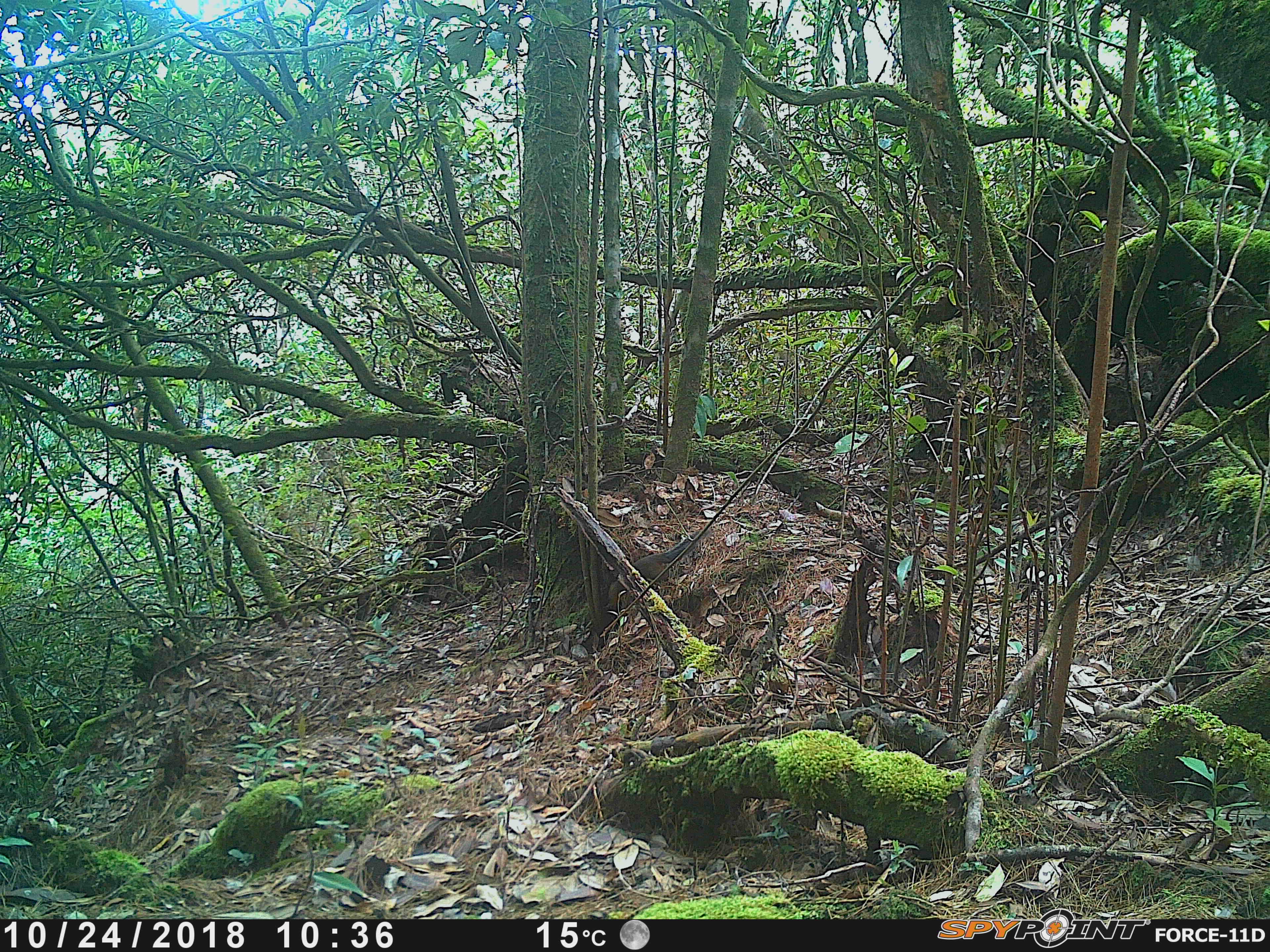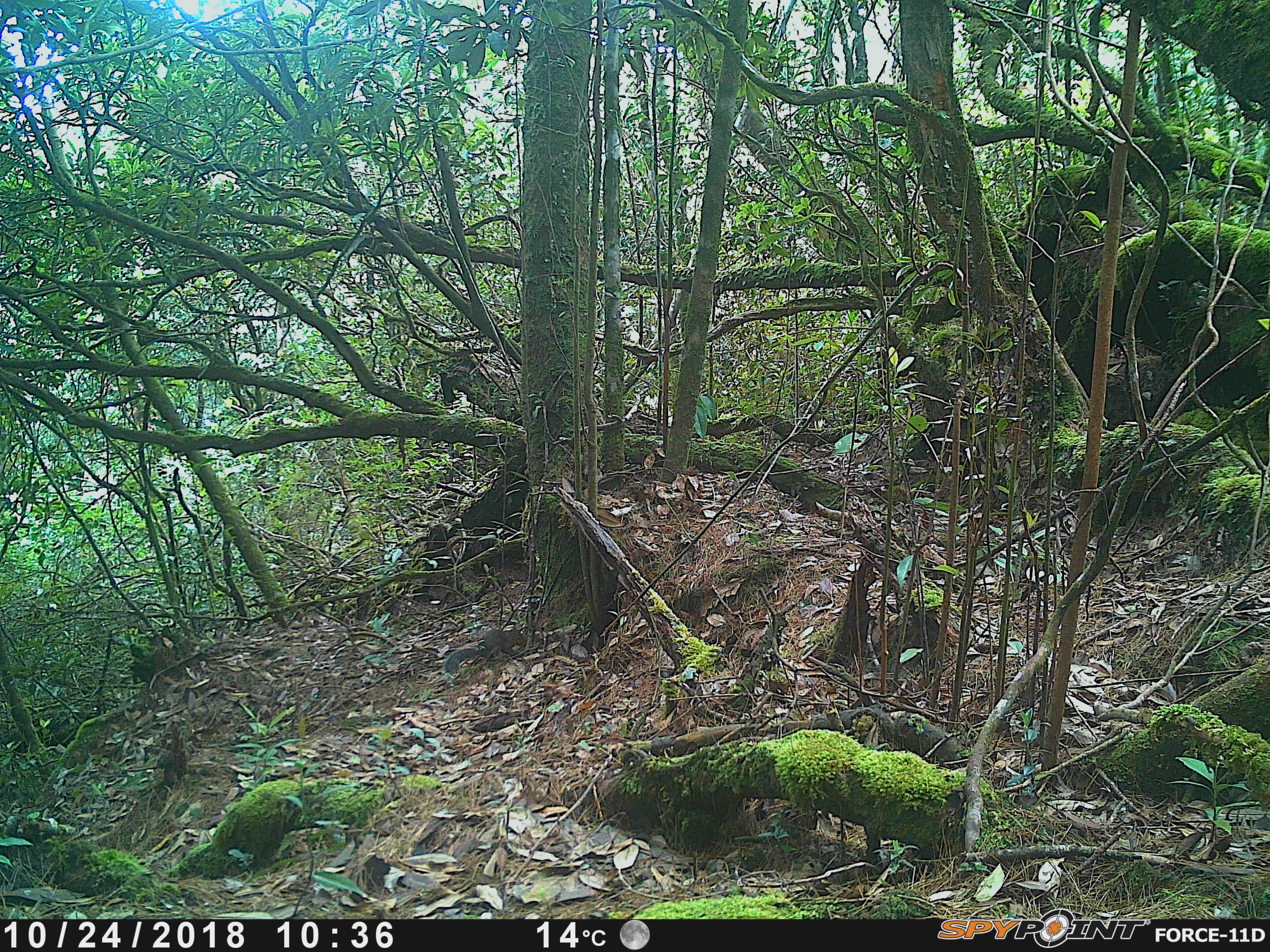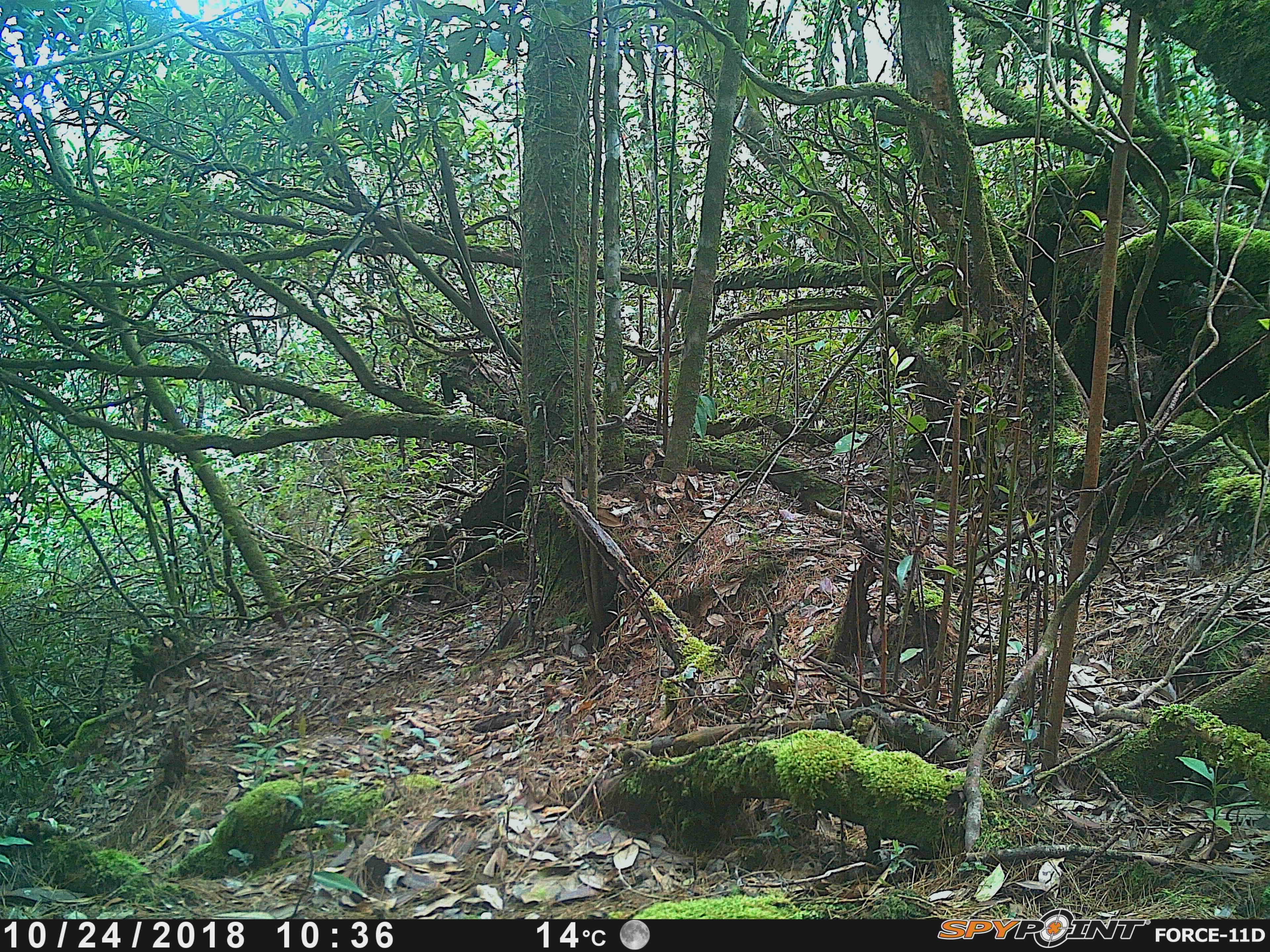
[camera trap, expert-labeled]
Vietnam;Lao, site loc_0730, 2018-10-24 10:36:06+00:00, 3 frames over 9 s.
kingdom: Animalia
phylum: Chordata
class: Mammalia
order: Rodentia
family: Sciuridae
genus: Dremomys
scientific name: Dremomys rufigenis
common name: red-cheeked squirrel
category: red cheeked squirrel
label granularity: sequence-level